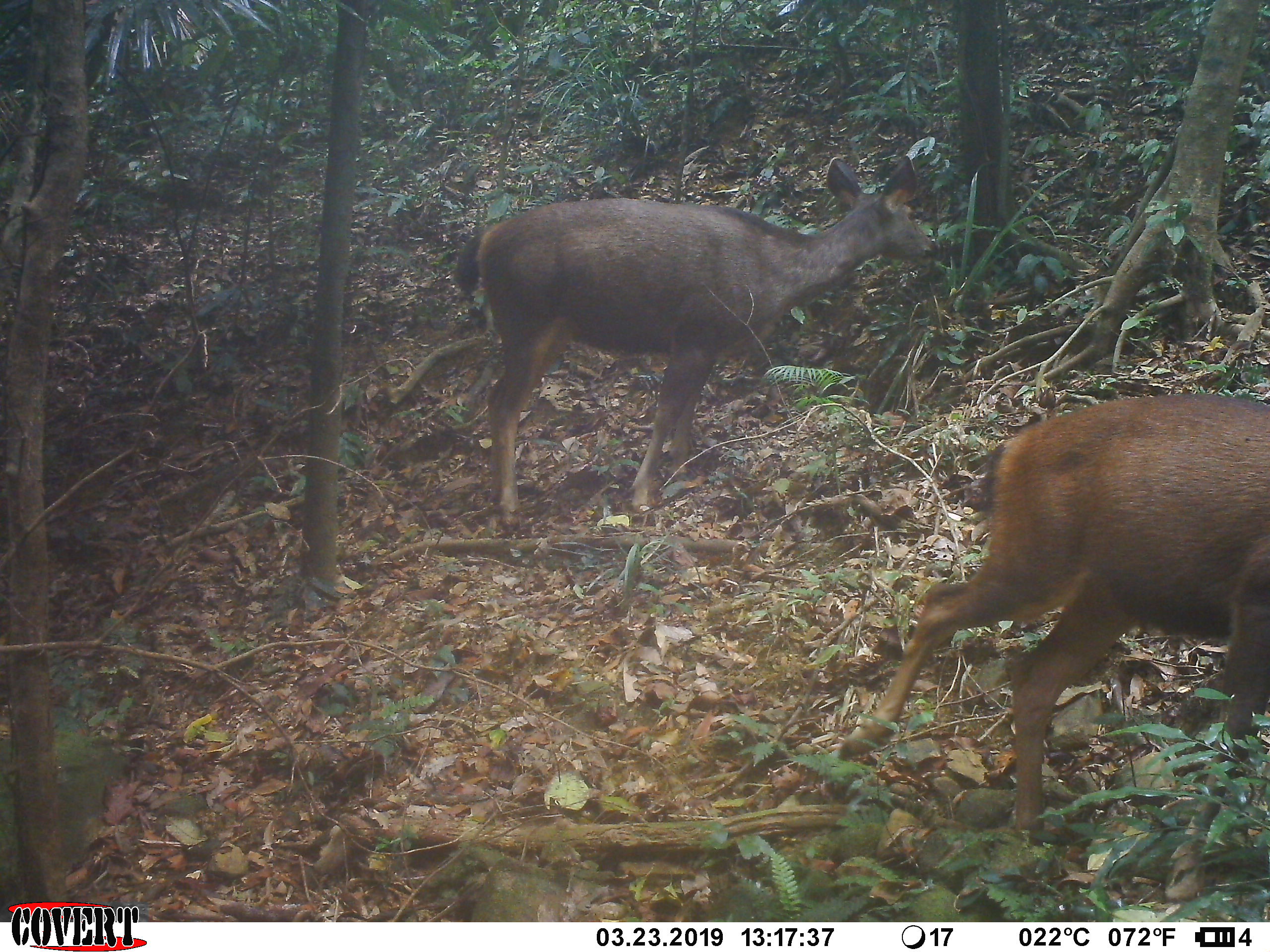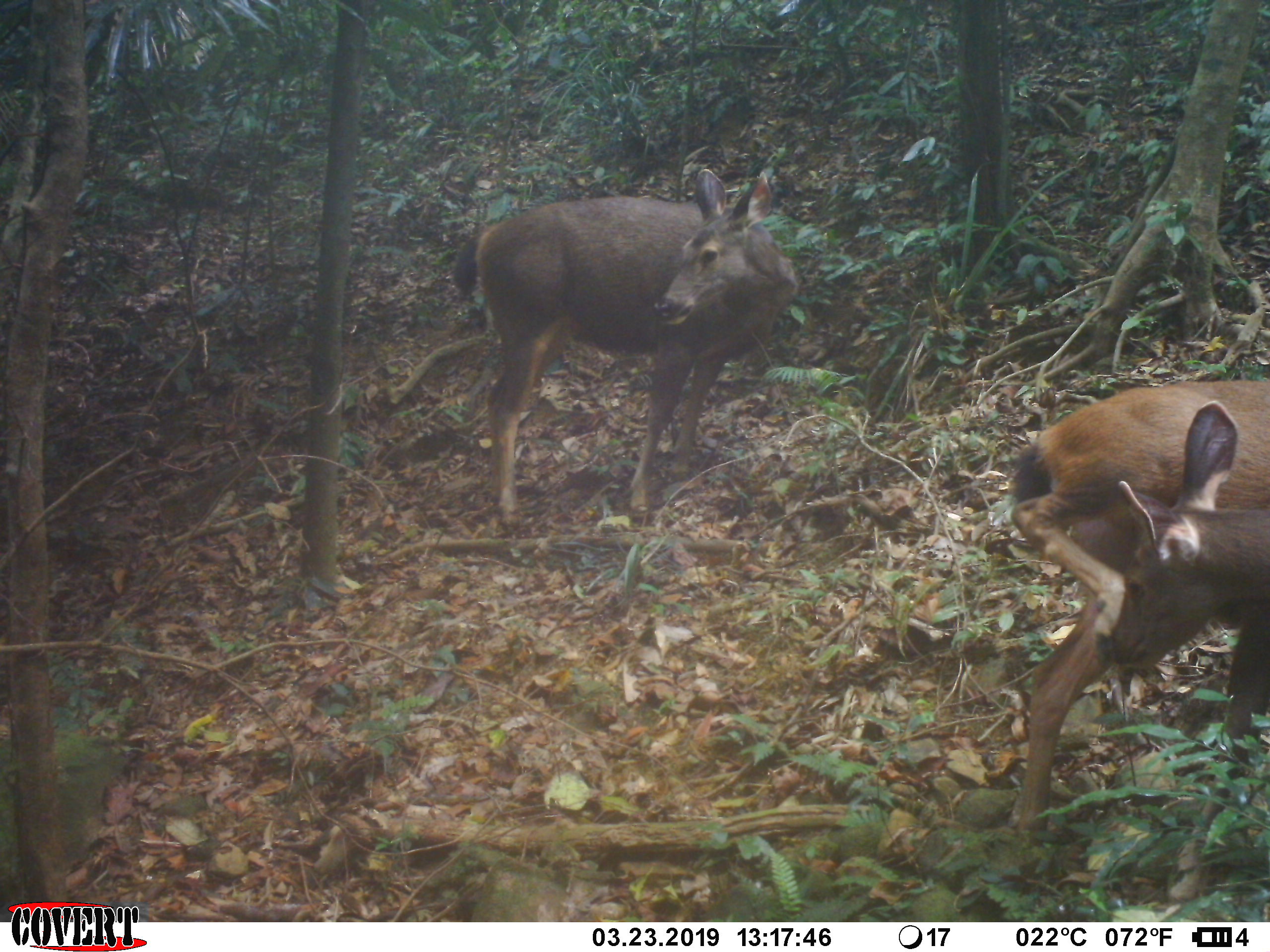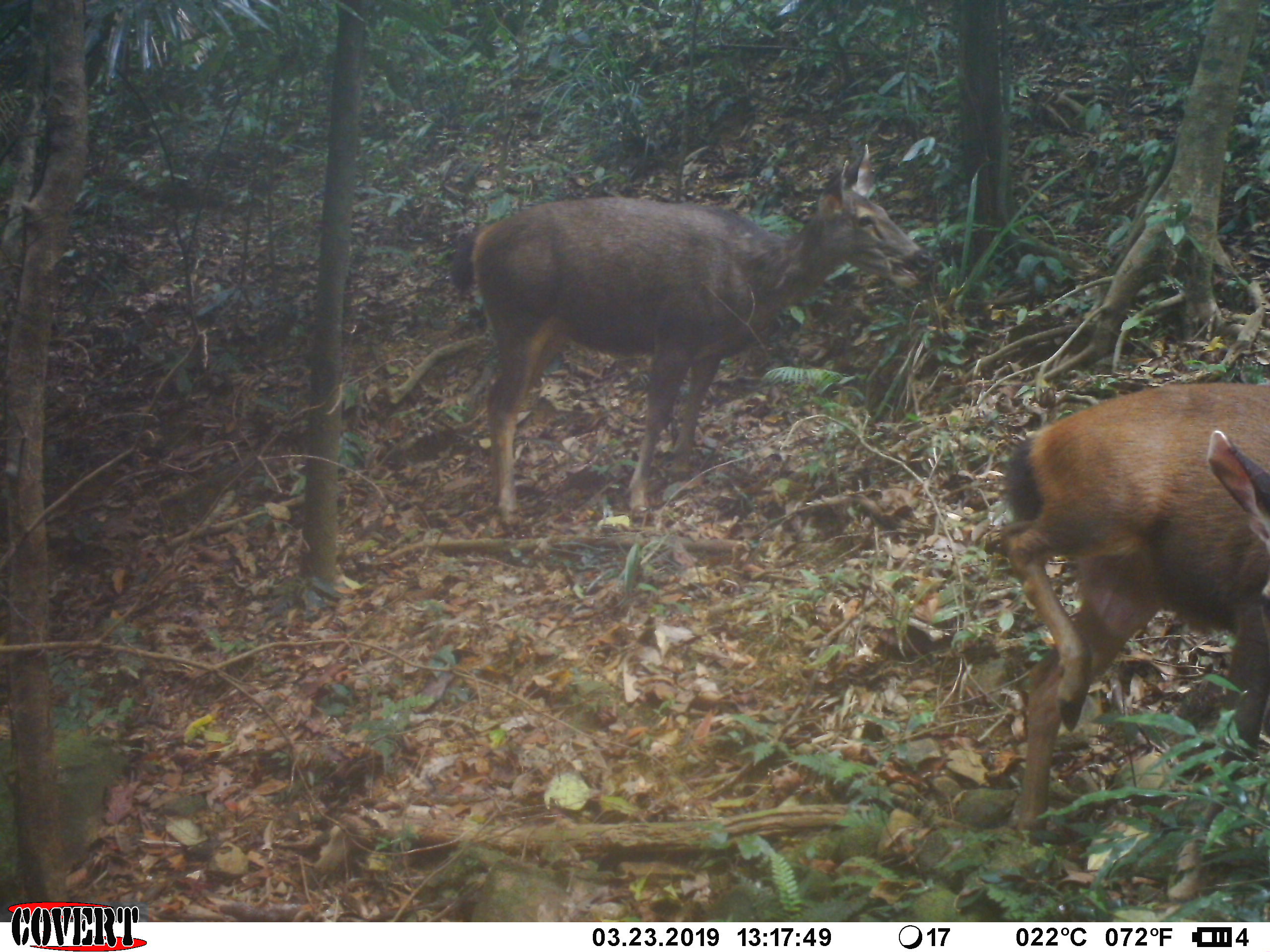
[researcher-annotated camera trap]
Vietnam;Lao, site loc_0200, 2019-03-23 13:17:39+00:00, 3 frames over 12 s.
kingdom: Animalia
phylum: Chordata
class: Mammalia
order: Artiodactyla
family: Cervidae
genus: Rusa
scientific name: Rusa unicolor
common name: sambar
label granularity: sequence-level